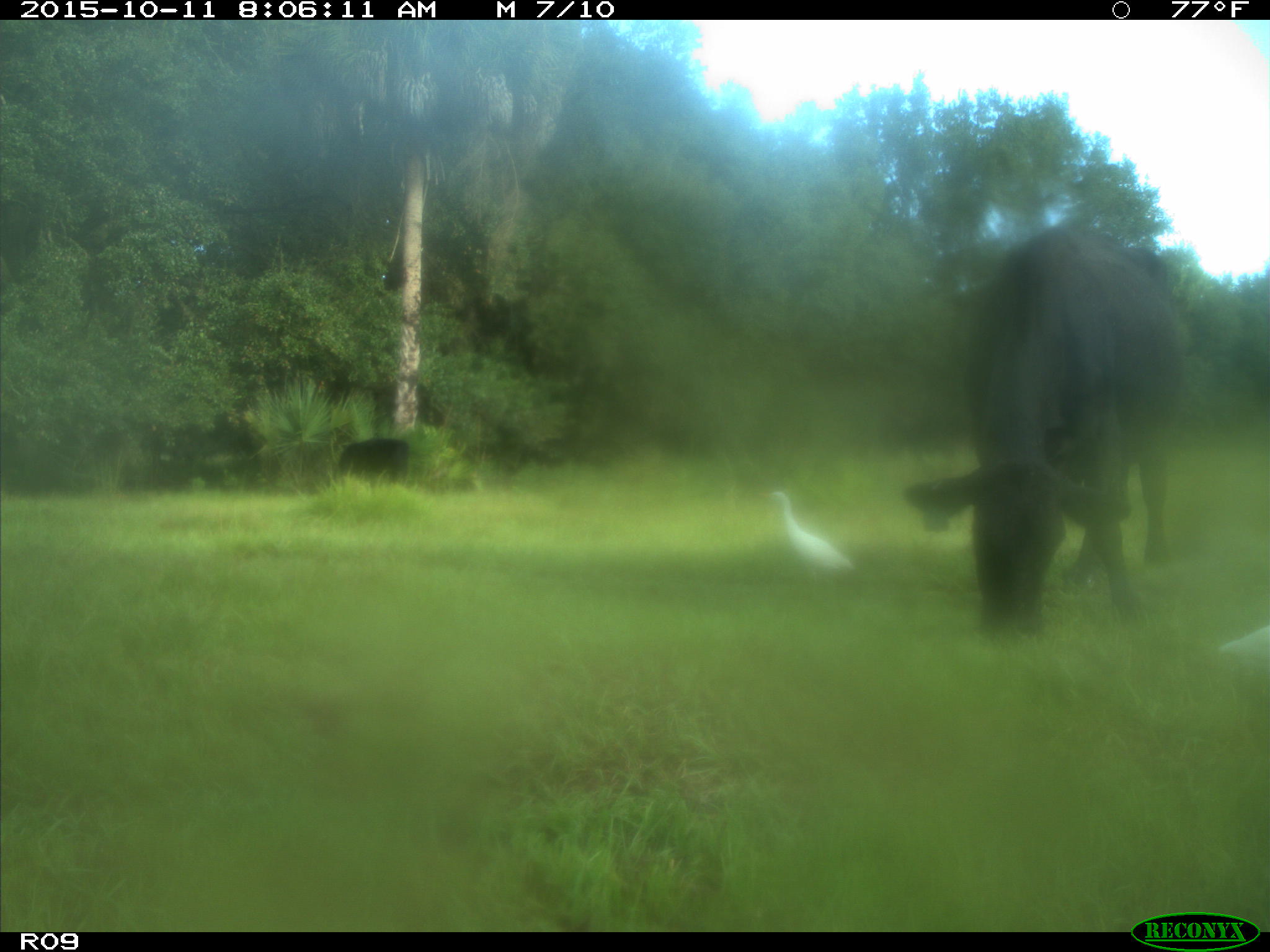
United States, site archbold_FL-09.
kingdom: Animalia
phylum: Chordata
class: Mammalia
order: Artiodactyla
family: Bovidae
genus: Bos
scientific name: Bos taurus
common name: domestic cow